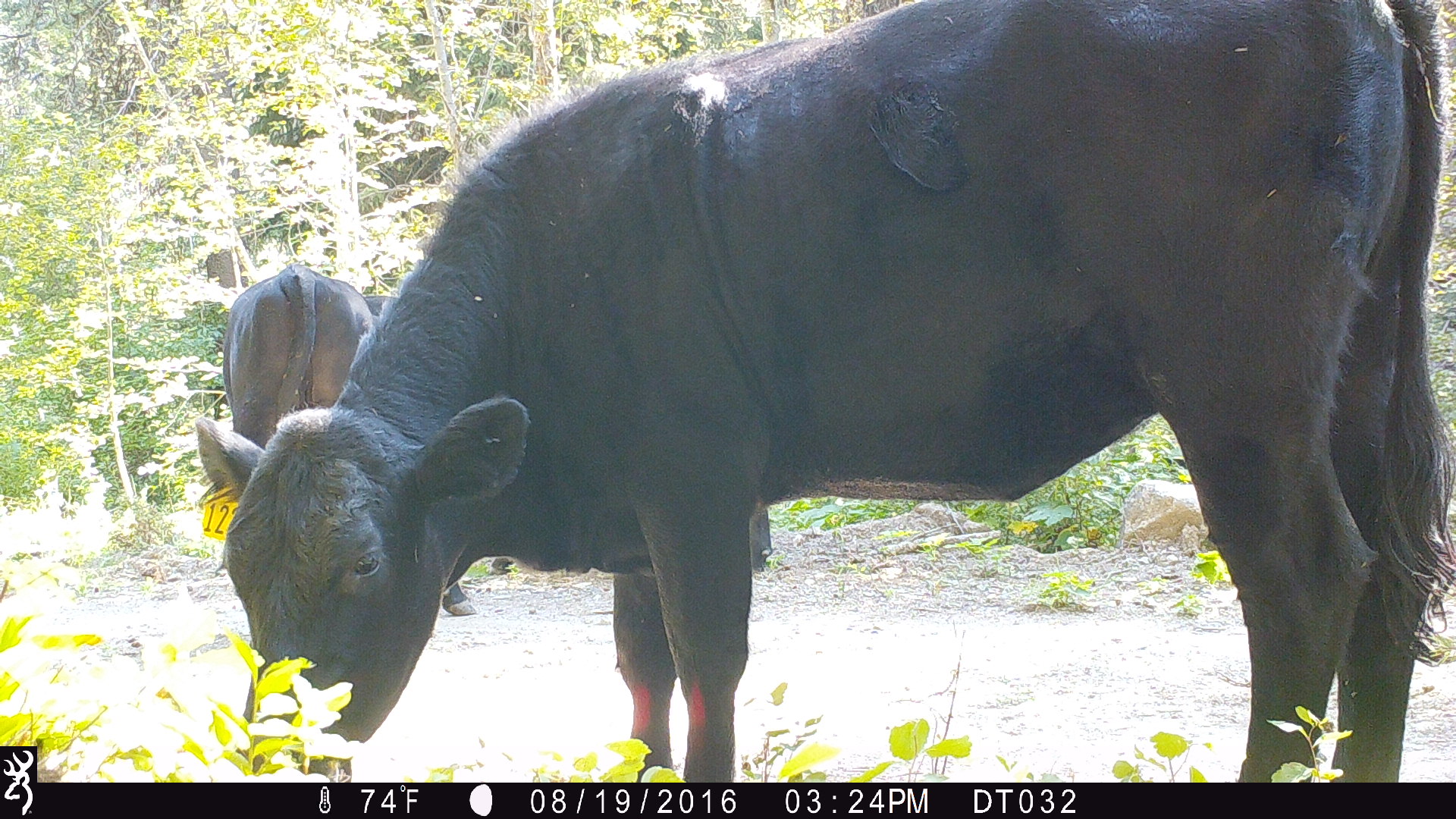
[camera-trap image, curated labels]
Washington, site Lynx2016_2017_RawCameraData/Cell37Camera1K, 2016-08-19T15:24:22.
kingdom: Animalia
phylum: Chordata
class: Mammalia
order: Artiodactyla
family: Bovidae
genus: Bos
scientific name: Bos taurus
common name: domestic cattle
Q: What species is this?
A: Domestic cattle (Bos taurus).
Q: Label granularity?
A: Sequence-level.